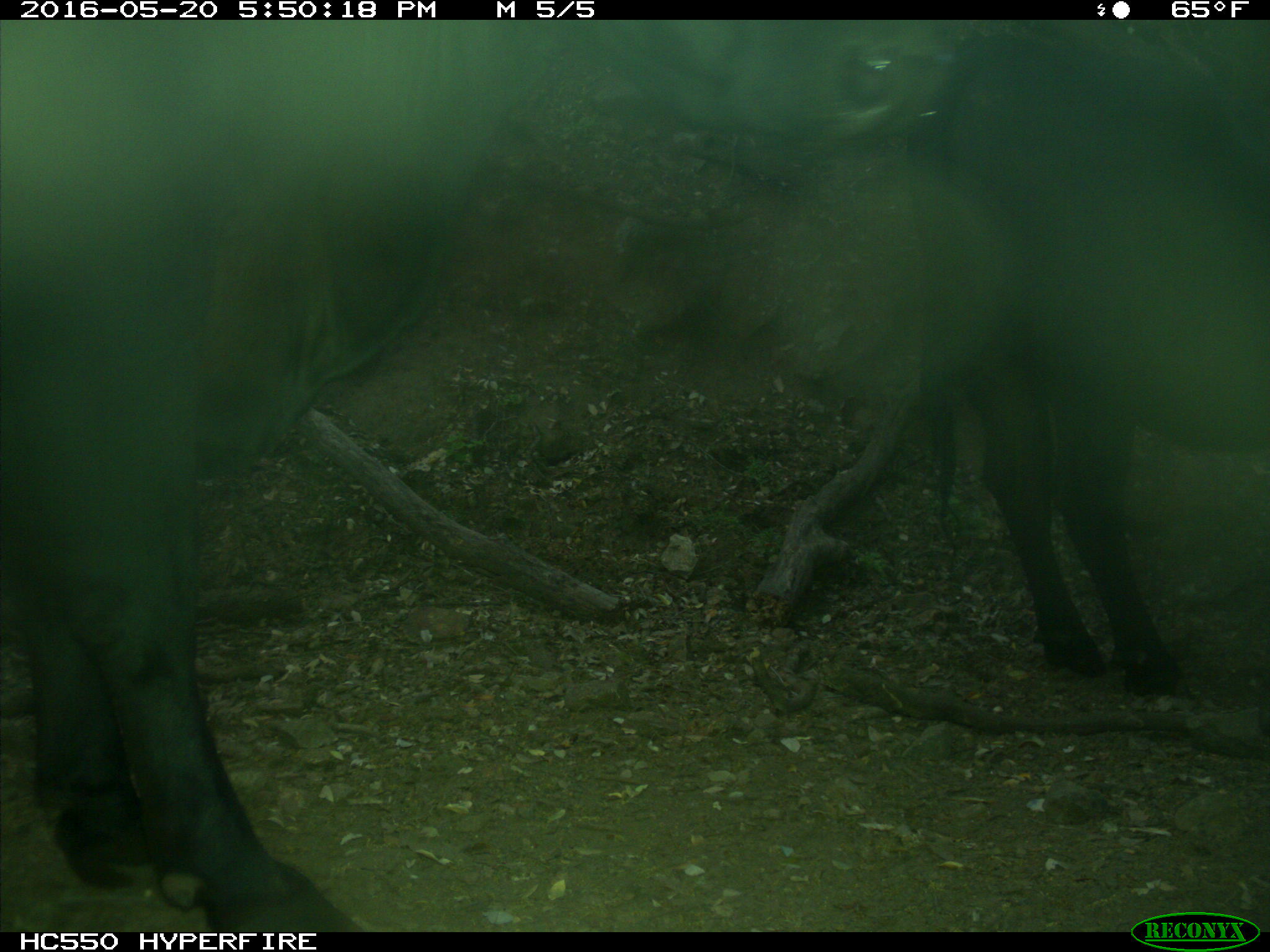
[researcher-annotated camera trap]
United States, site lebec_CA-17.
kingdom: Animalia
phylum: Chordata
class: Mammalia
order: Artiodactyla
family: Bovidae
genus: Bos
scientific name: Bos taurus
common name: domestic cow